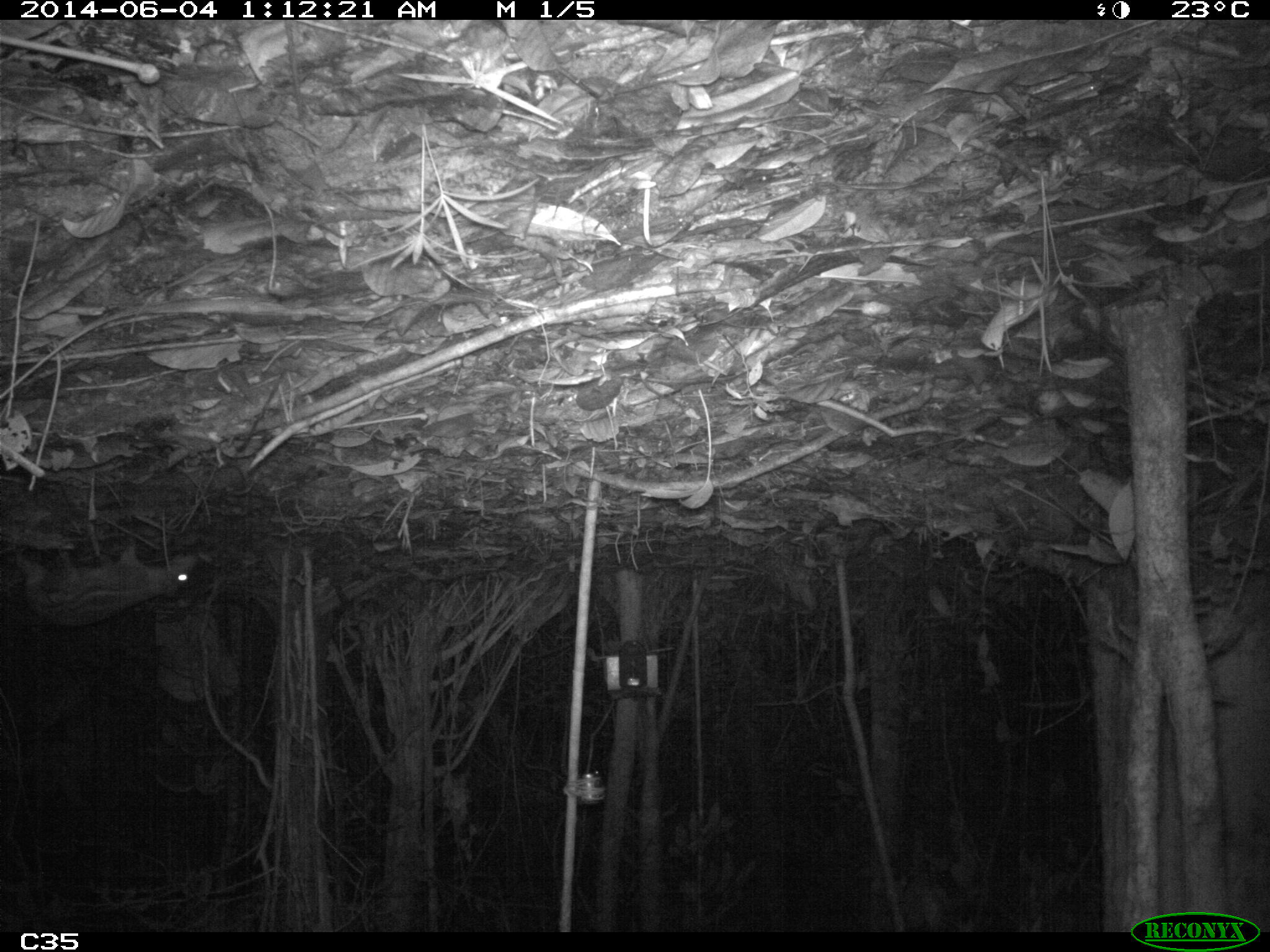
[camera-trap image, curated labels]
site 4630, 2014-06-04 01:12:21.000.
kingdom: Animalia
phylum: Chordata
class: Mammalia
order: Rodentia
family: Cuniculidae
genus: Cuniculus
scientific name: Cuniculus paca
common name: spotted paca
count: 1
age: adult